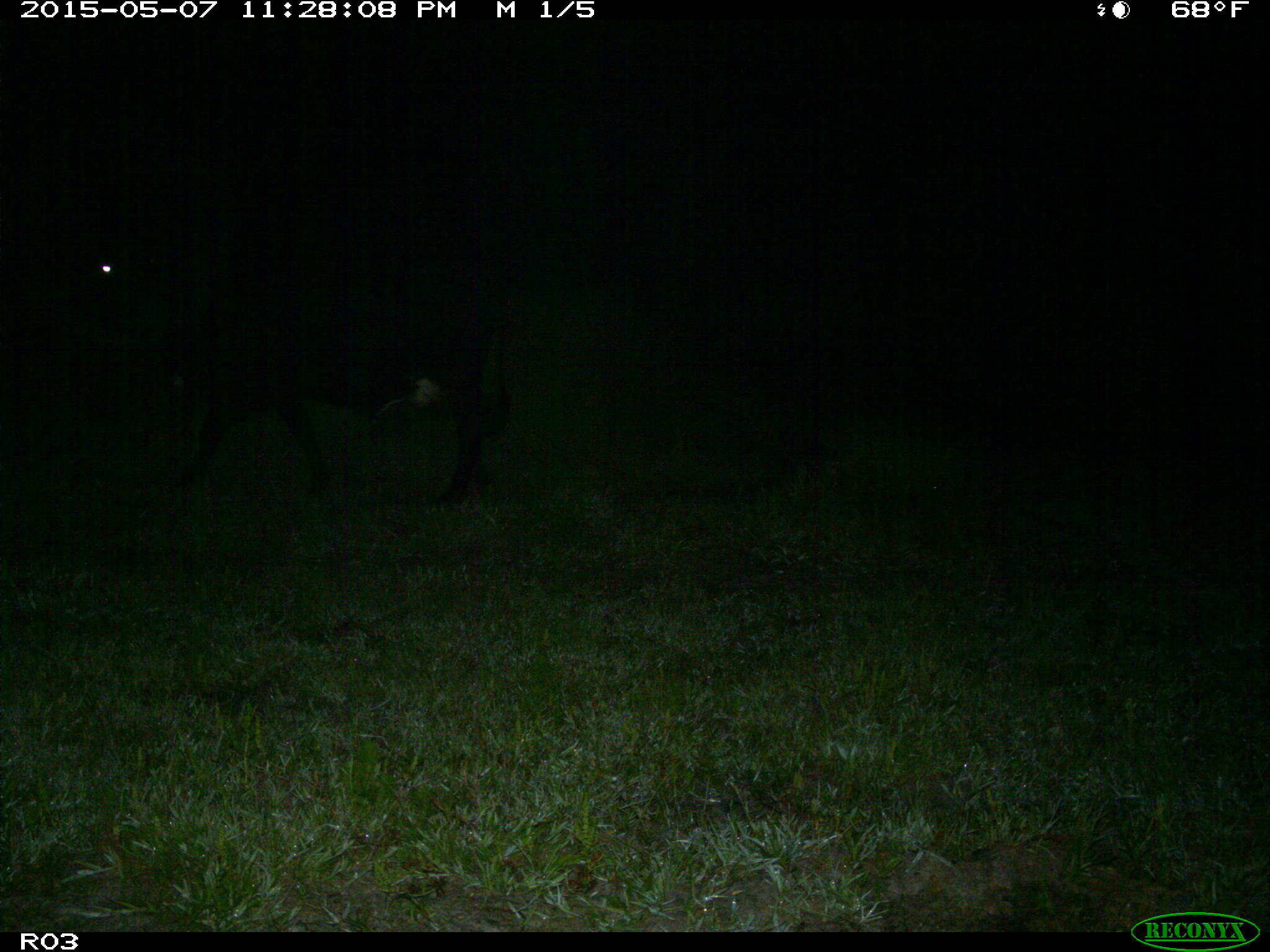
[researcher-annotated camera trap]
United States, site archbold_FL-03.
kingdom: Animalia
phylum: Chordata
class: Mammalia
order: Artiodactyla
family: Bovidae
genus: Bos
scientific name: Bos taurus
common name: domestic cow